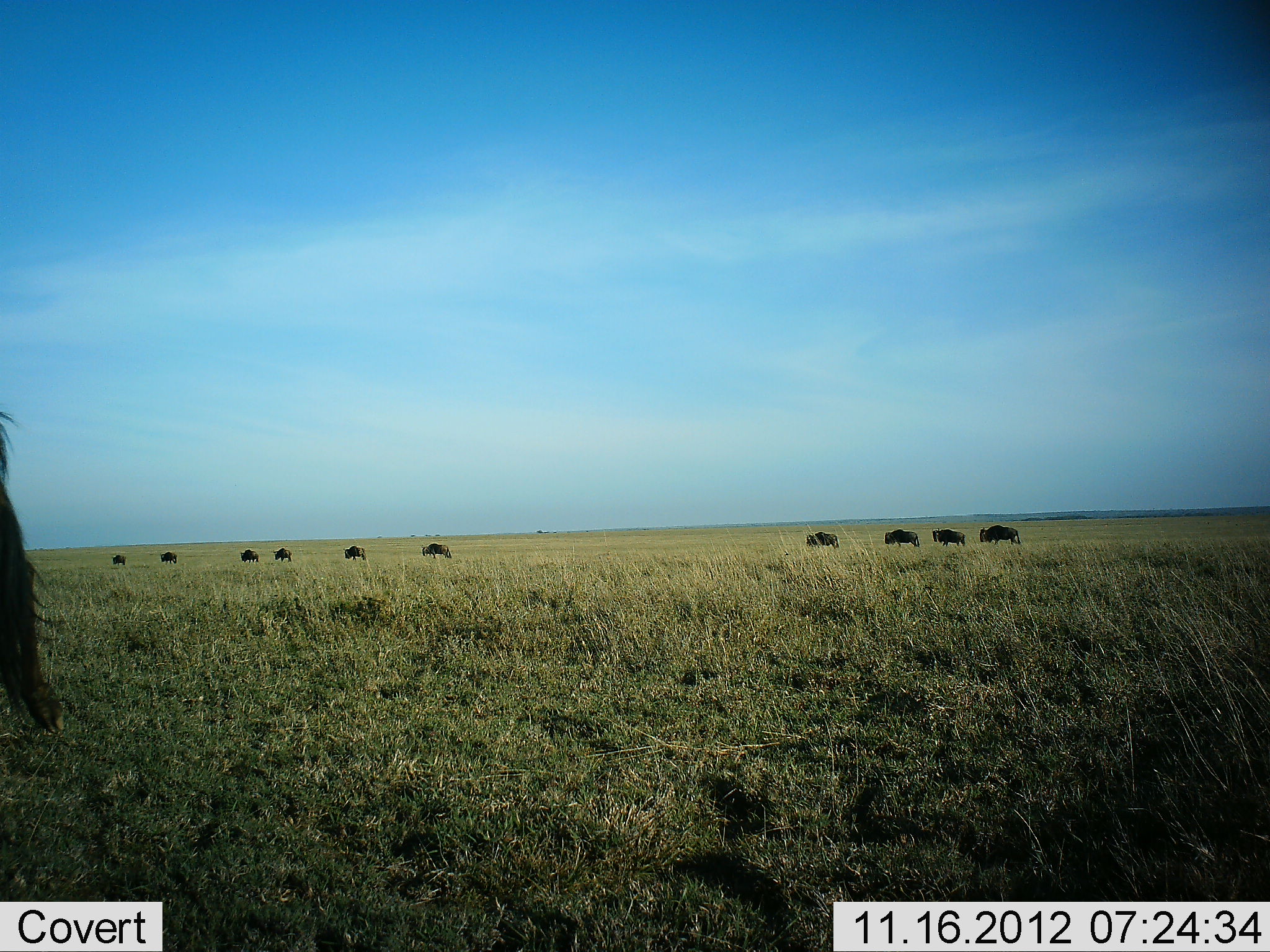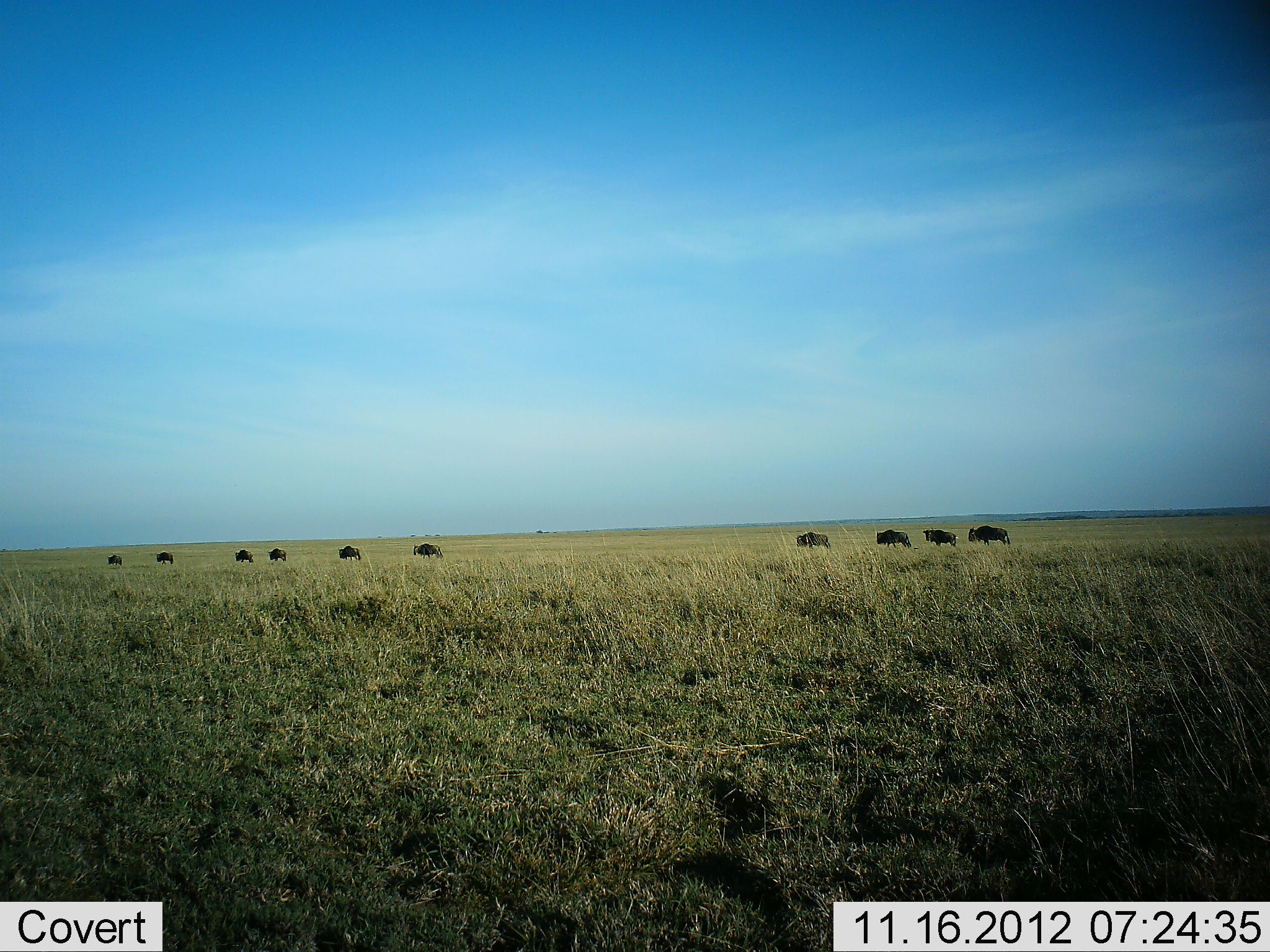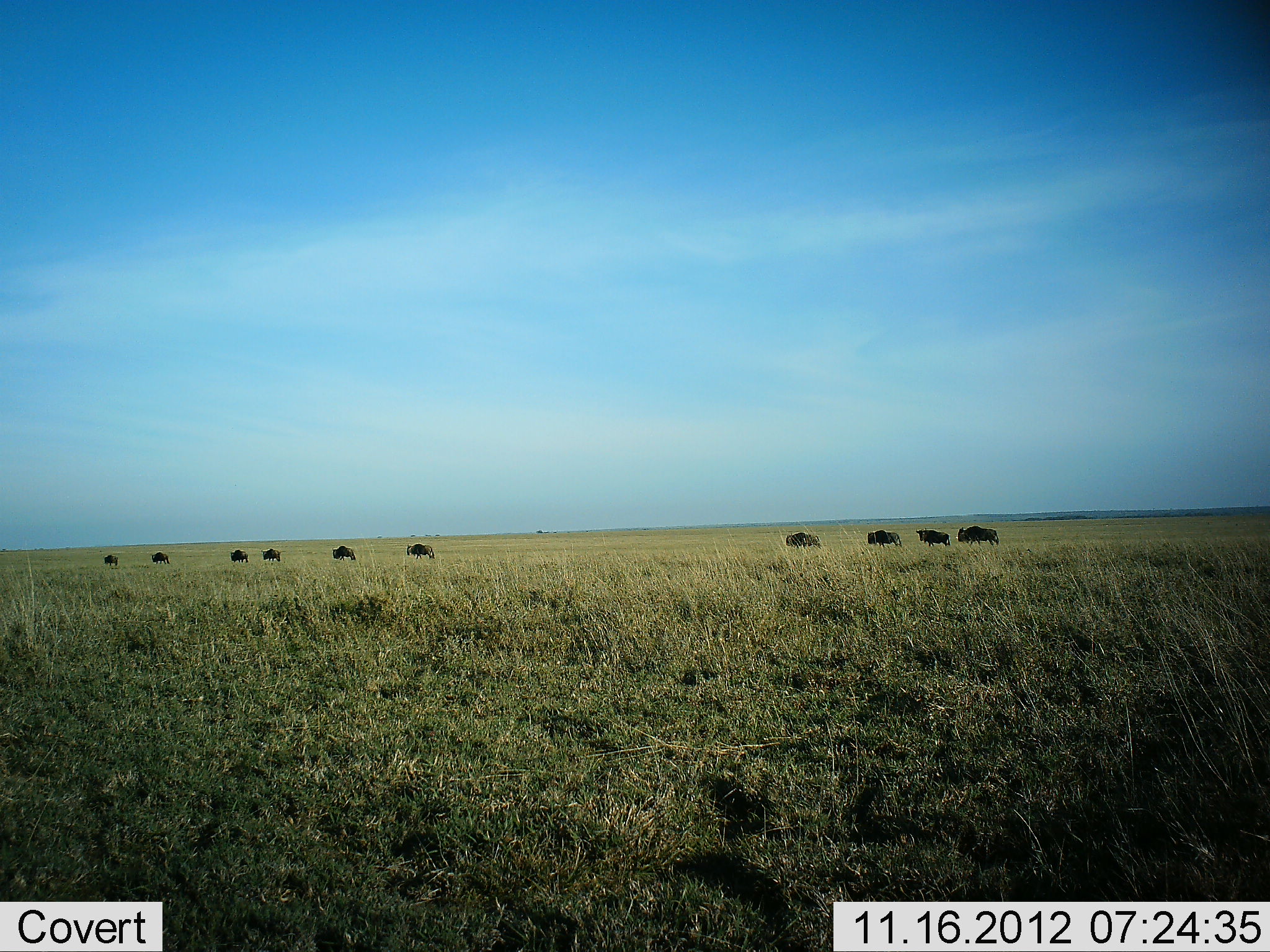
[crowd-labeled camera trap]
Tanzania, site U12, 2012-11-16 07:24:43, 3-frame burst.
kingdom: Animalia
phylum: Chordata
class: Mammalia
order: Artiodactyla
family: Bovidae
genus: Connochaetes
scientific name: Connochaetes taurinus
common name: blue wildebeest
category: wildebeest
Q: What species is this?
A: Wildebeest (blue wildebeest) (Connochaetes taurinus).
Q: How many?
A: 11-50.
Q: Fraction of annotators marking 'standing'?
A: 20%.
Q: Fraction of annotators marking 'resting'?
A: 0%.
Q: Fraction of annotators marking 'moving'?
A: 90%.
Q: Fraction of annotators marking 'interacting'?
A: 0%.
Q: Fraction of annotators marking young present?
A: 0%.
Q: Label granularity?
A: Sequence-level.